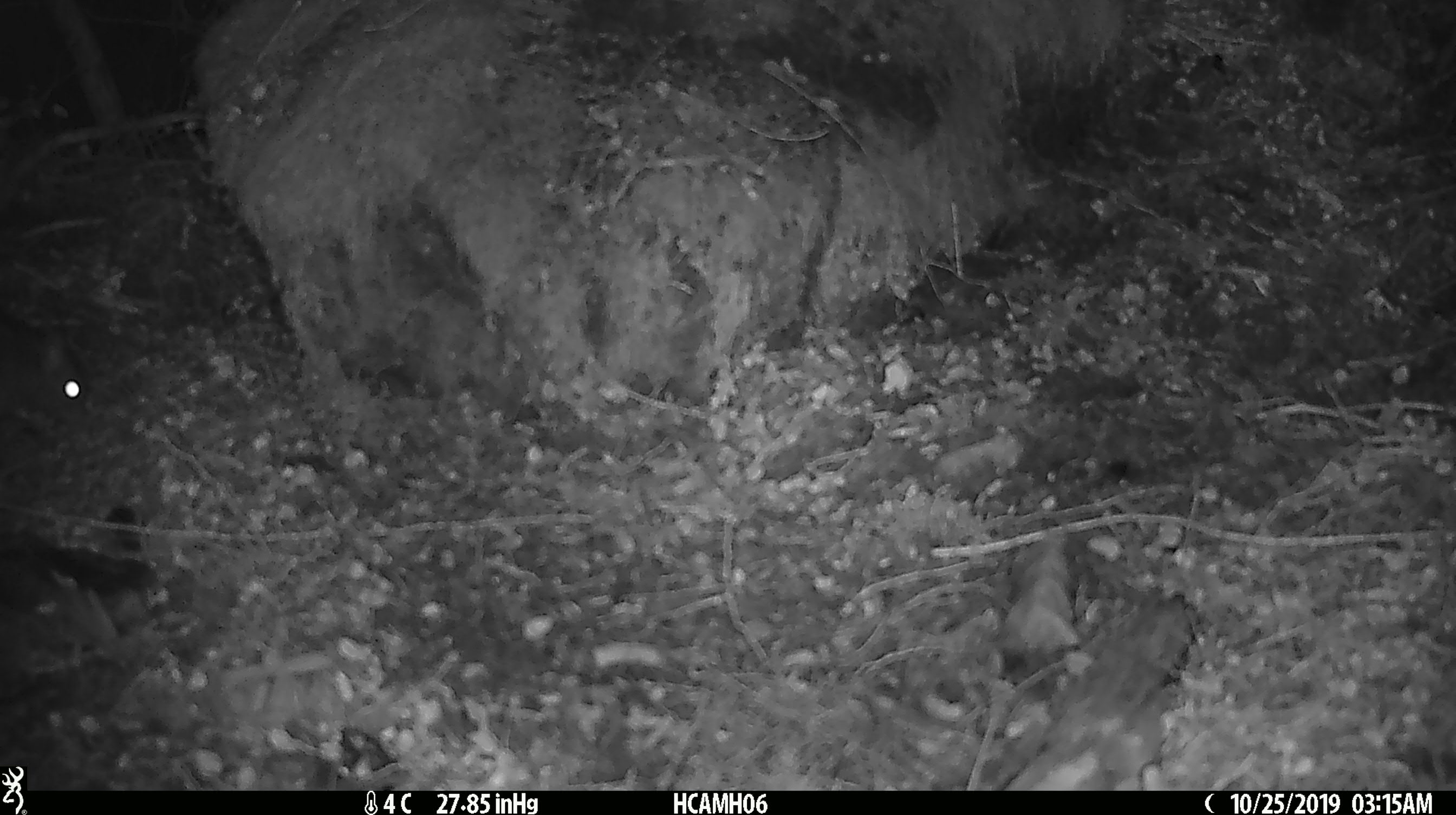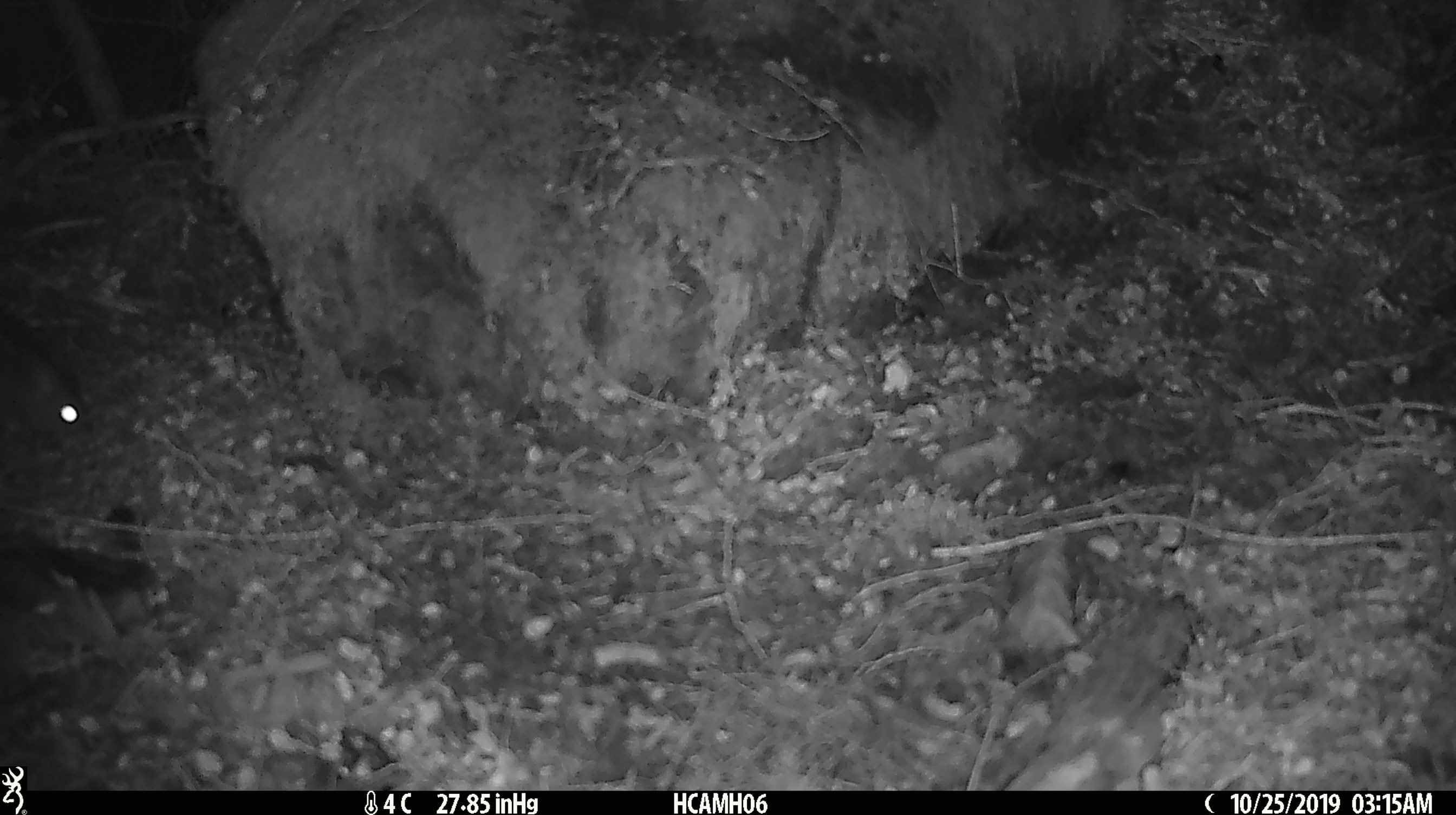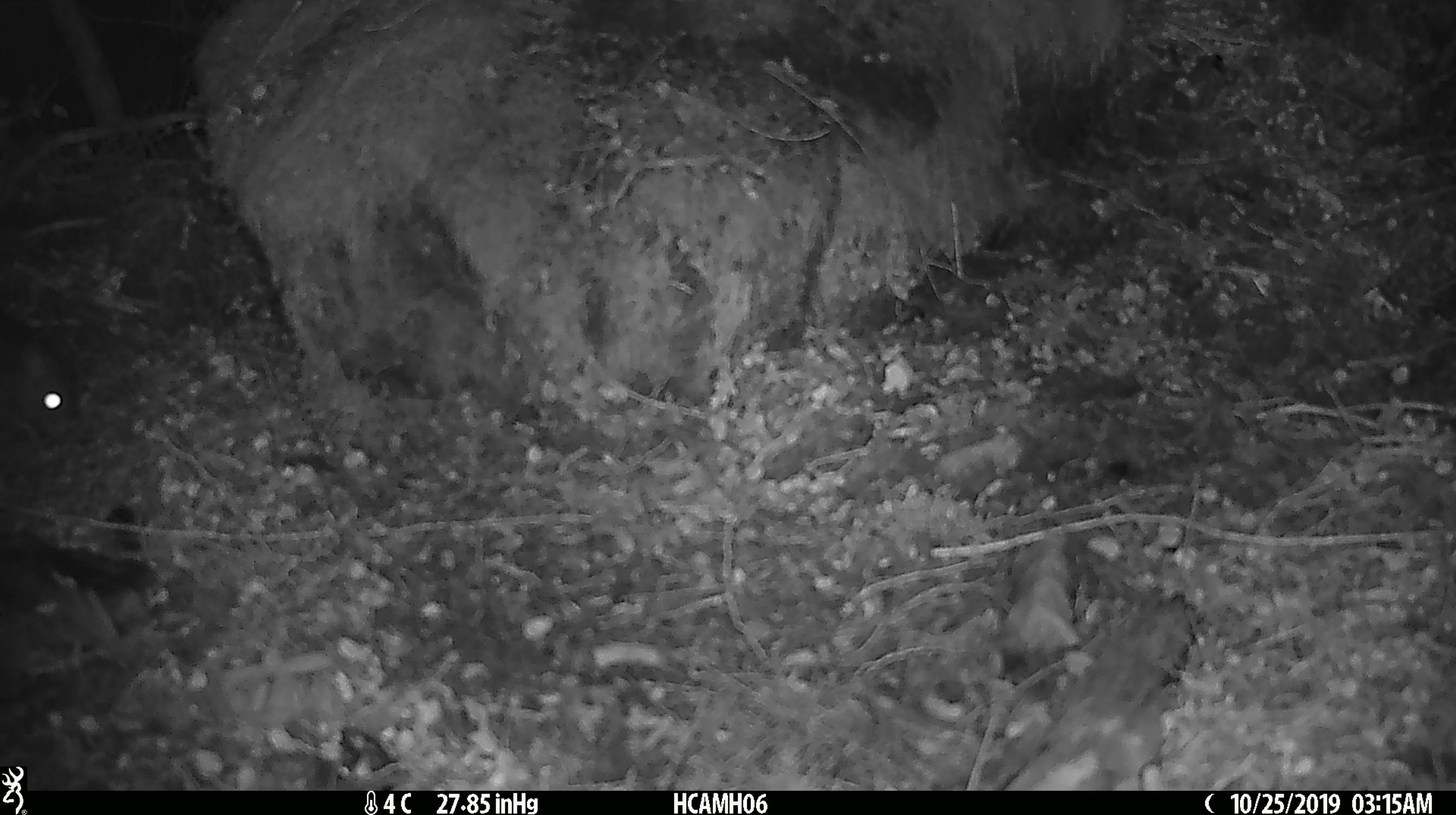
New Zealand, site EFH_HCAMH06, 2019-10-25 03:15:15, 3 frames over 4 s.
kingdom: Animalia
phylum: Chordata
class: Mammalia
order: Rodentia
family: Muridae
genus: Mus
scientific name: Mus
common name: mouse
Mouse (Mus).